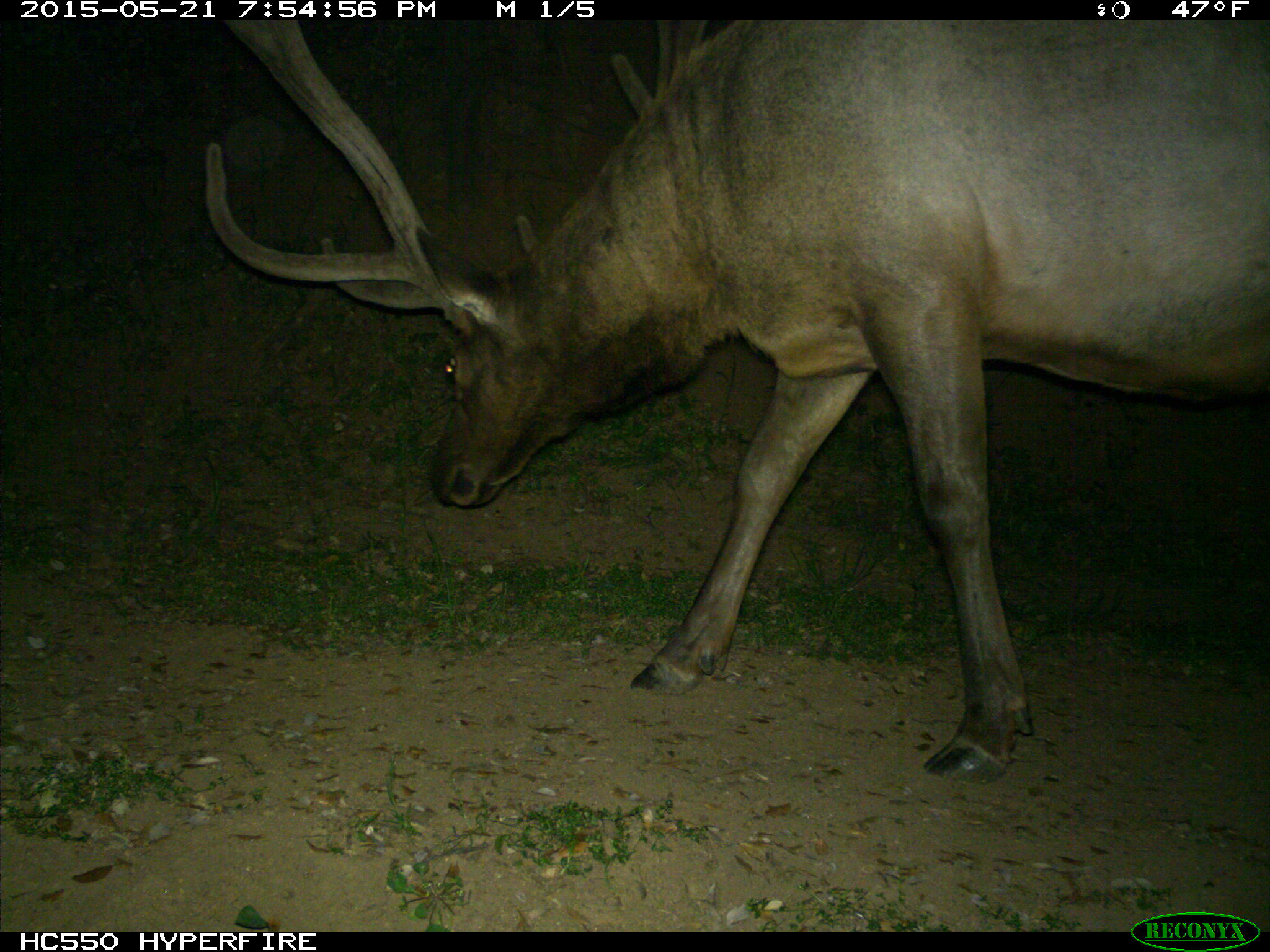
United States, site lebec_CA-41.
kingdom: Animalia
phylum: Chordata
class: Mammalia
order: Artiodactyla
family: Cervidae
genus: Cervus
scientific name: Cervus canadensis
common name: elk